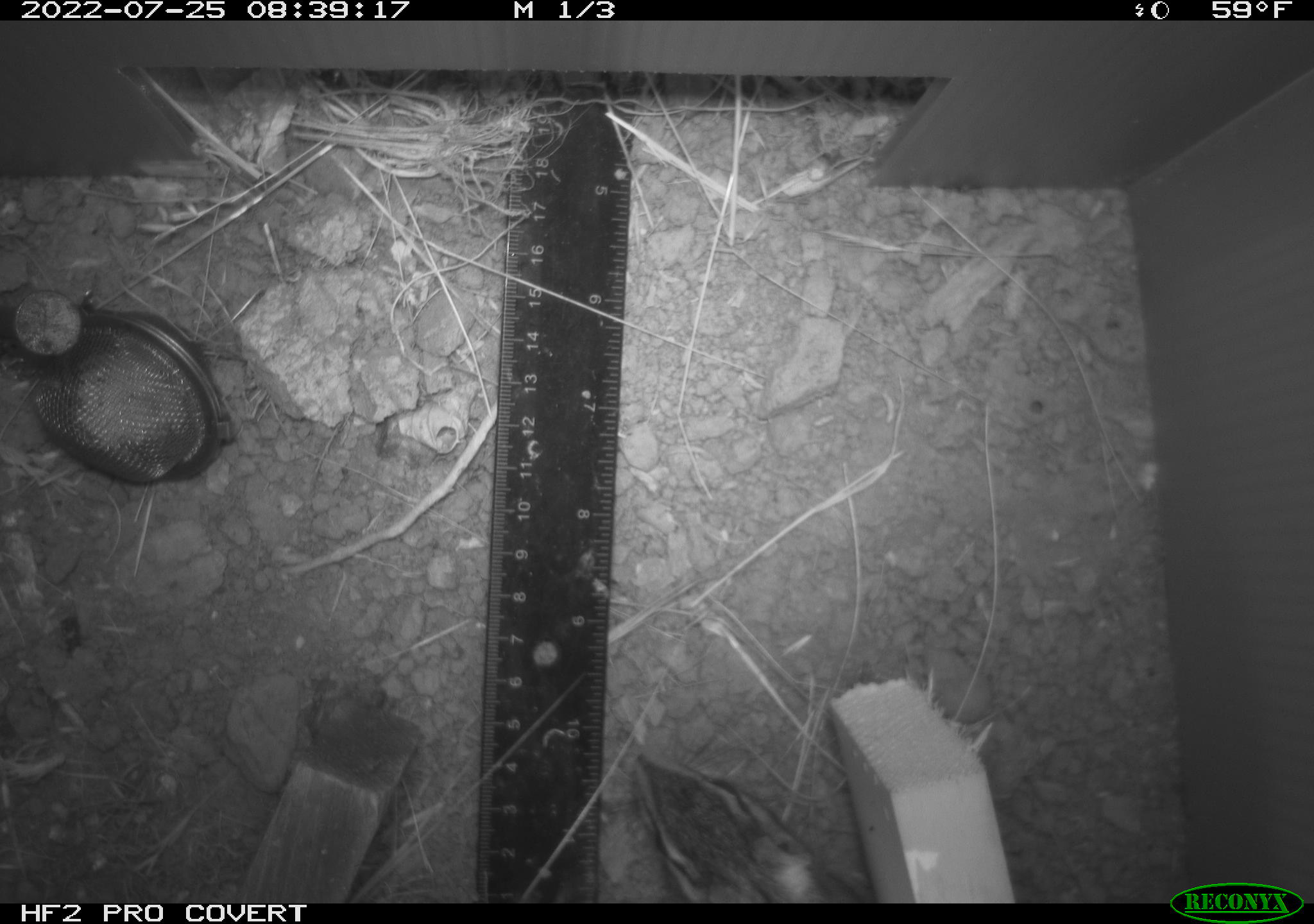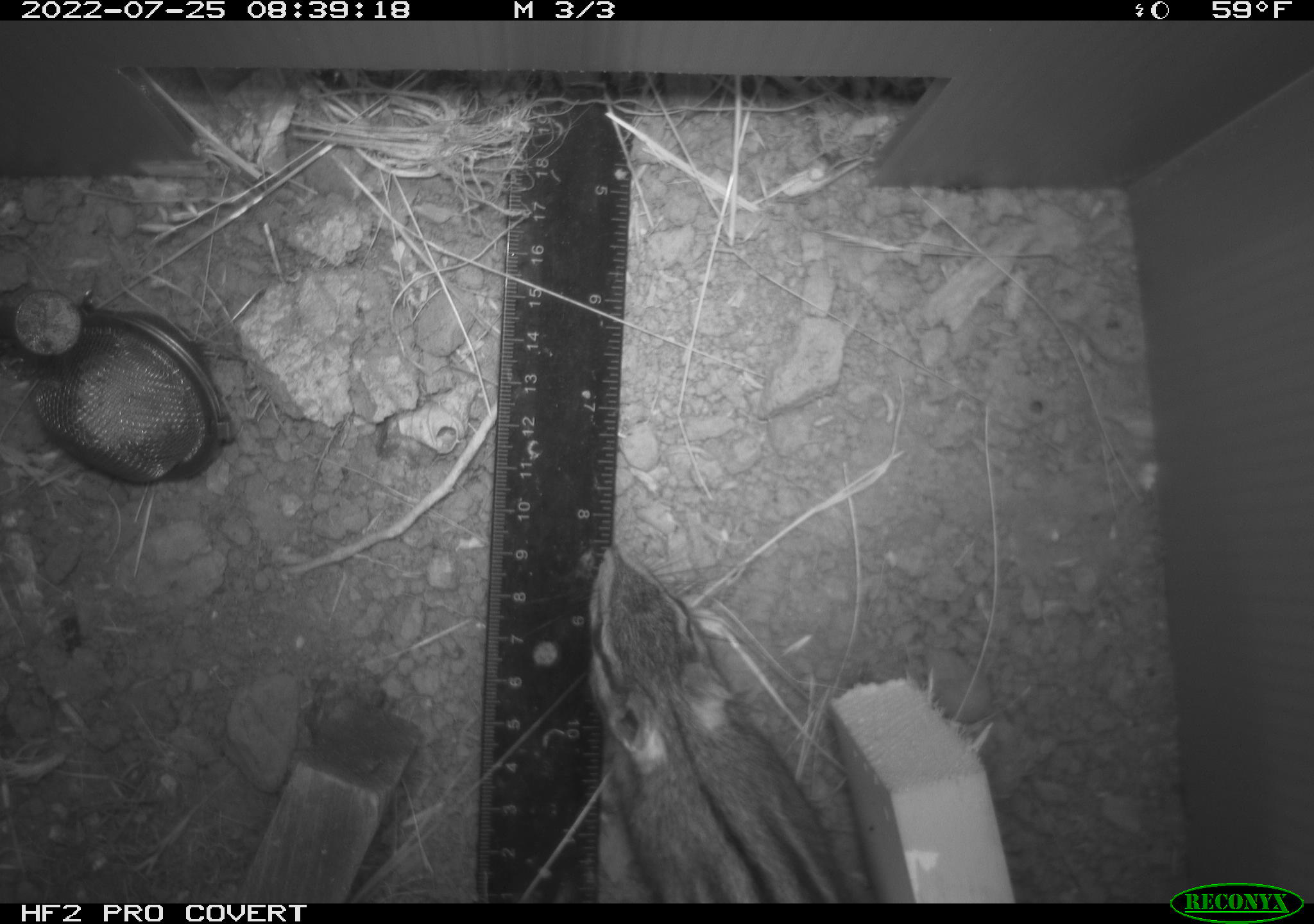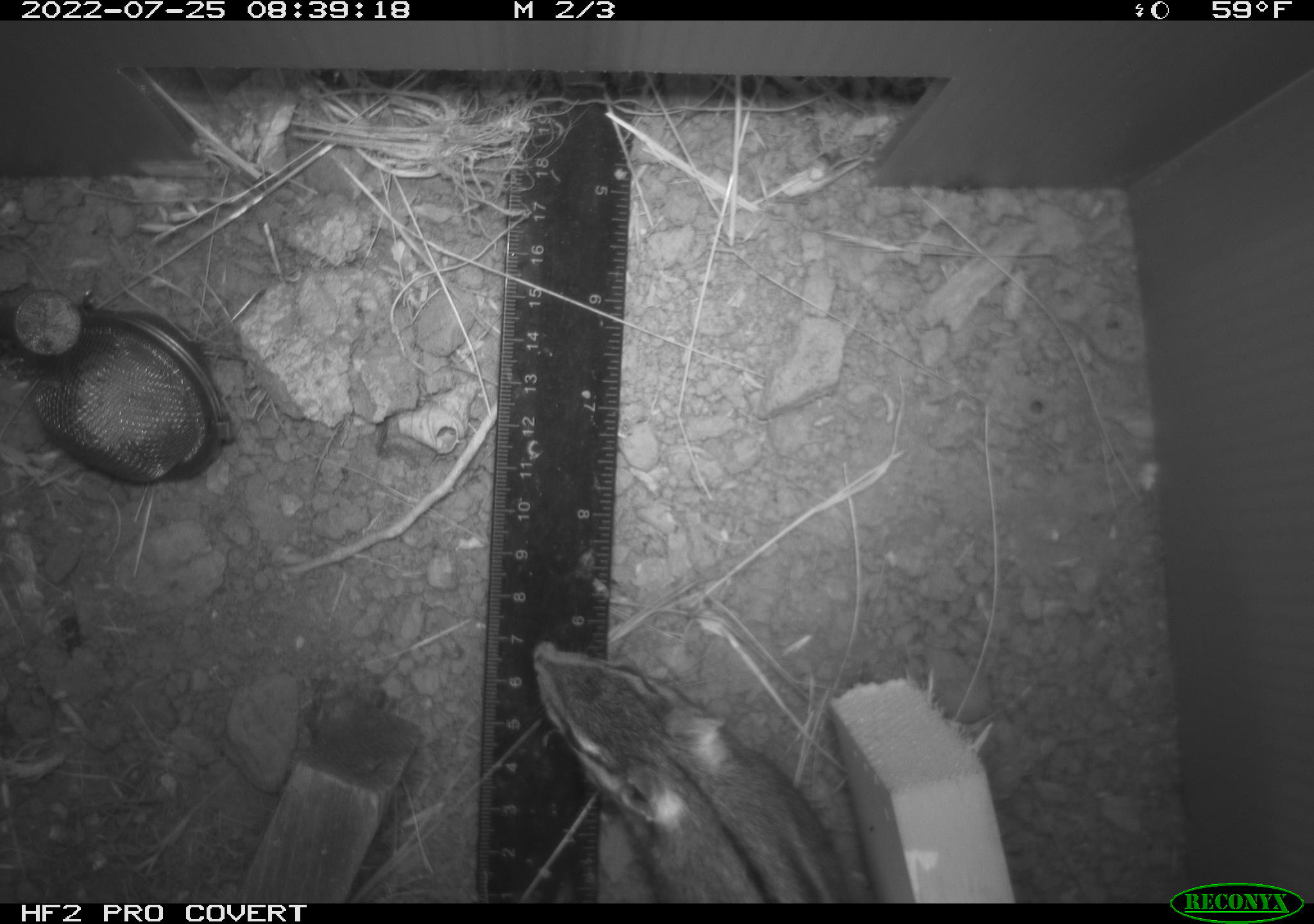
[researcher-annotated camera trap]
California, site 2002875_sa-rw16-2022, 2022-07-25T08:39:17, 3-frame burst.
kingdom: Animalia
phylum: Chordata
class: Mammalia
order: Rodentia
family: Sciuridae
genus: Neotamias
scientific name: Neotamias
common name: western chipmunks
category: neotamias species